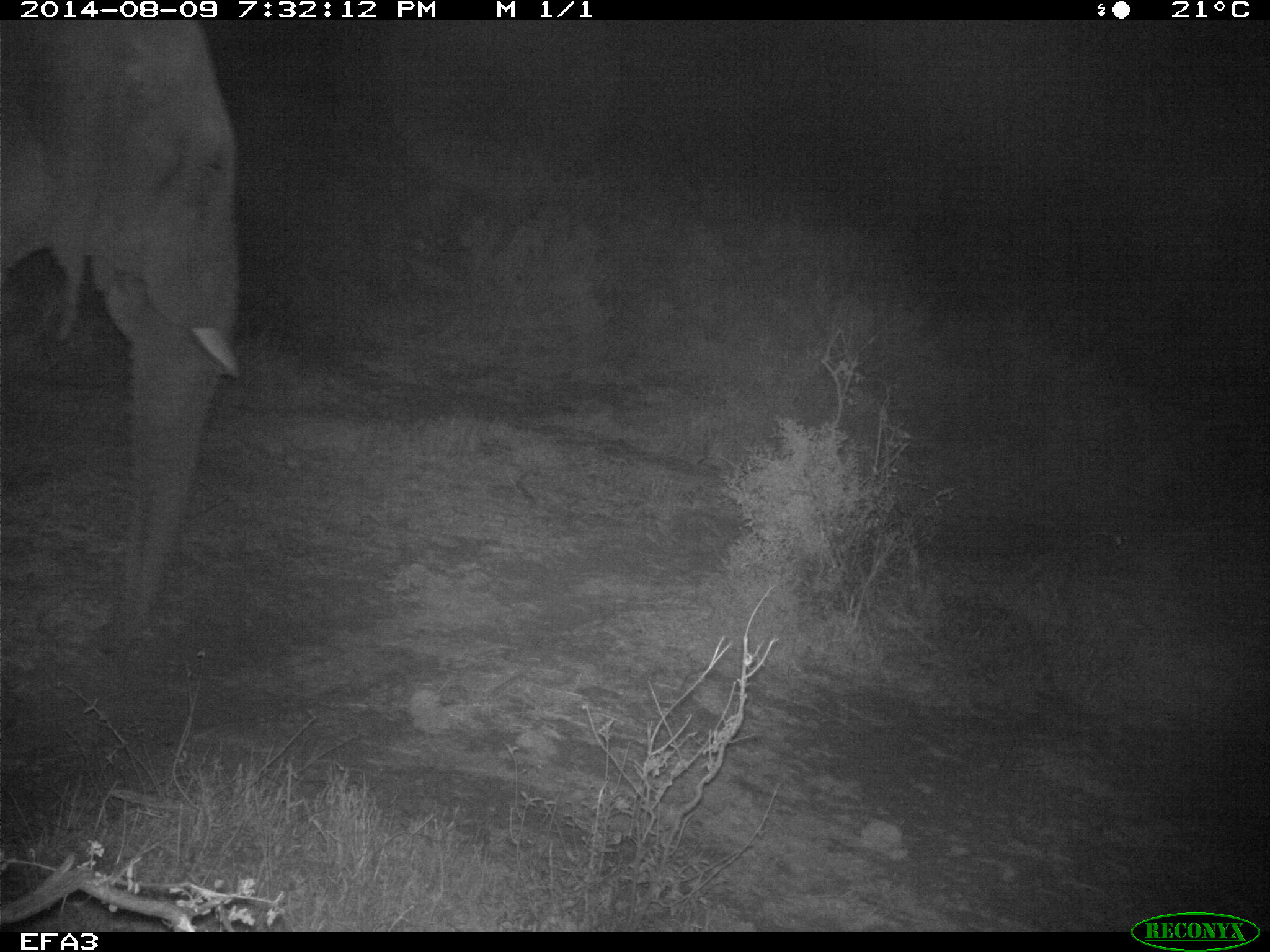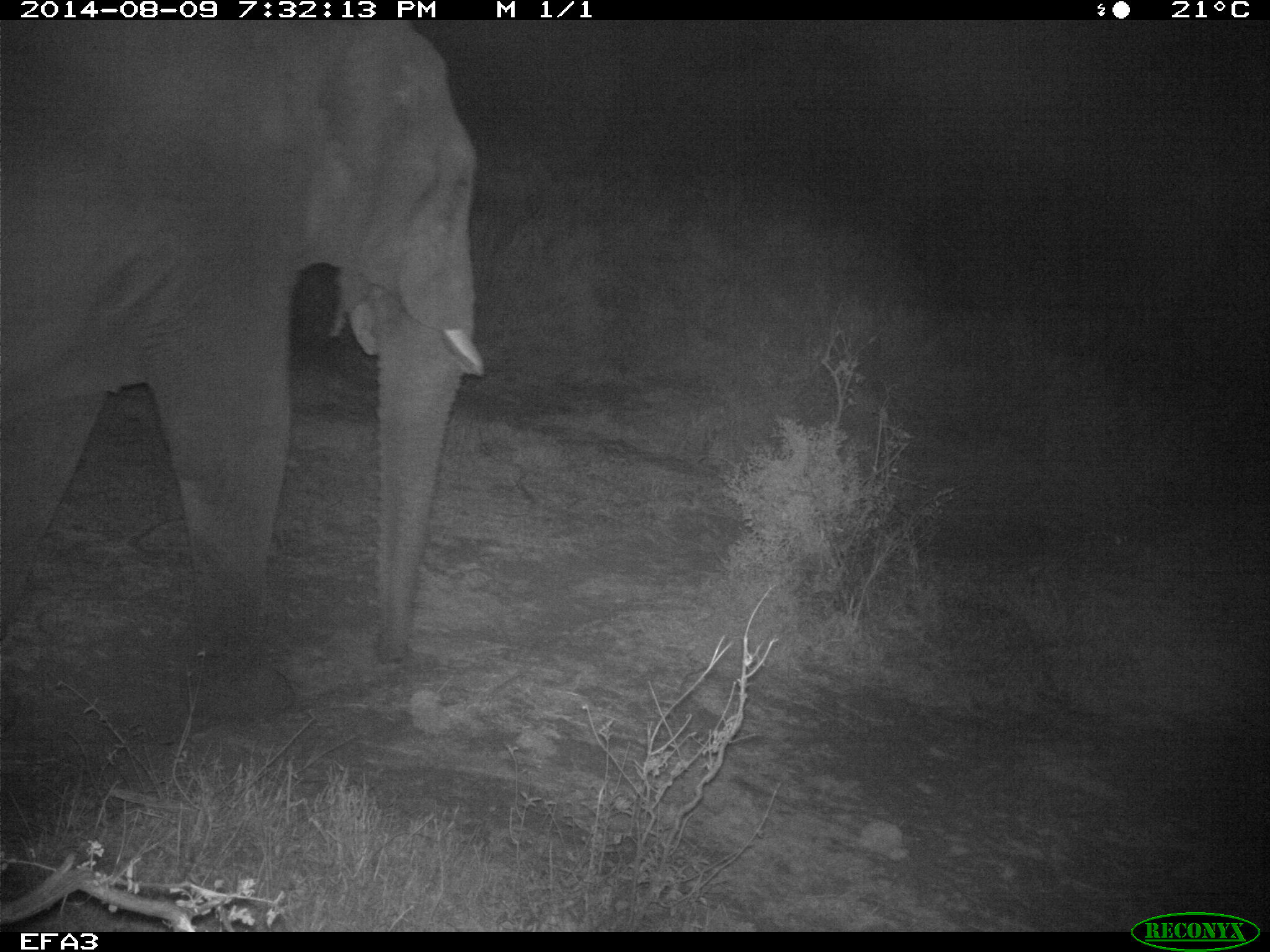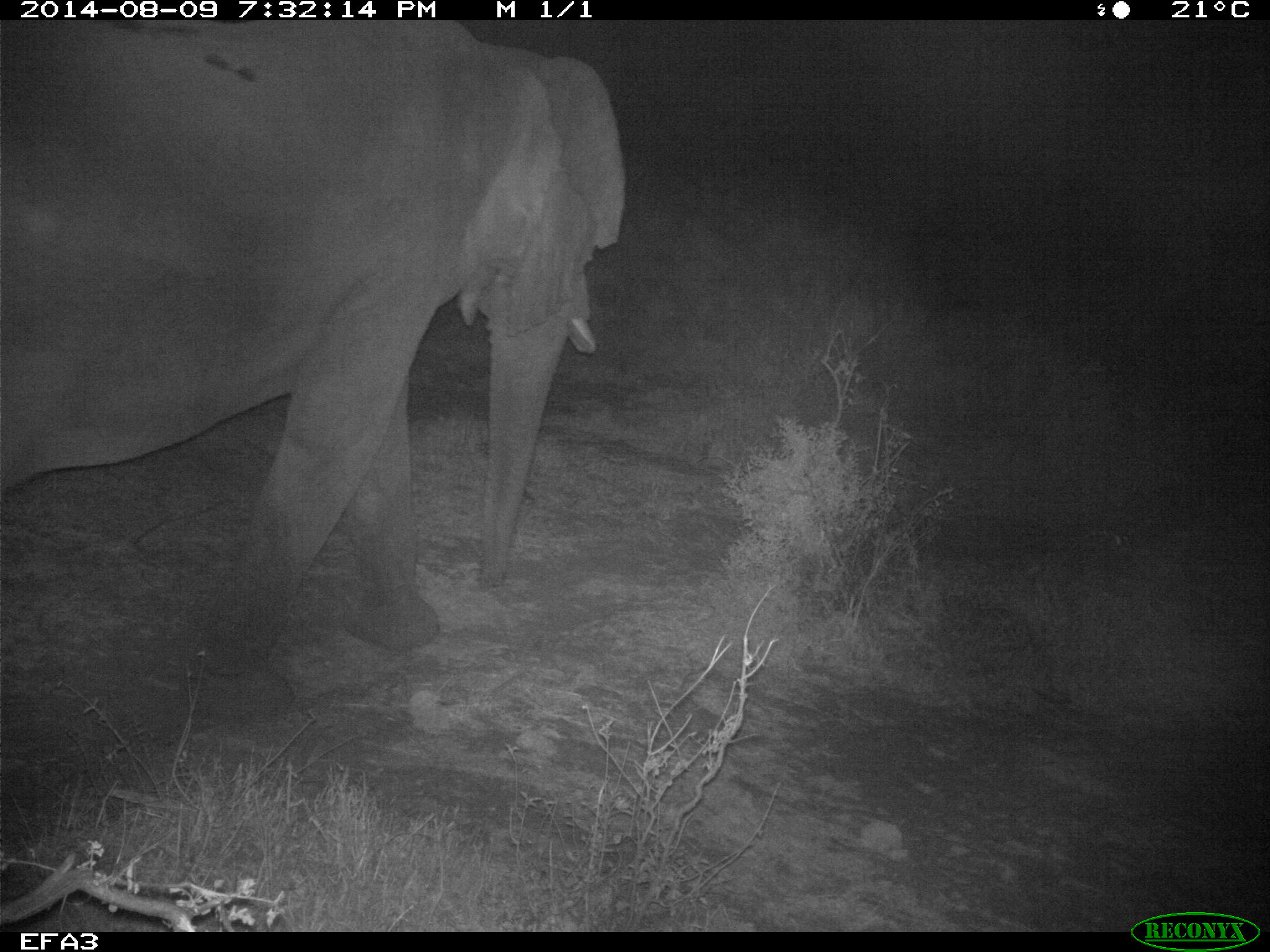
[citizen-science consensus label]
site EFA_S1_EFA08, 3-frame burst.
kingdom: Animalia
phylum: Chordata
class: Mammalia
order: Proboscidea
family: Elephantidae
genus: Loxodonta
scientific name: Loxodonta africana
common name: african bush elephant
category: elephant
Elephant (african bush elephant) (Loxodonta africana), count 1. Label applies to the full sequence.